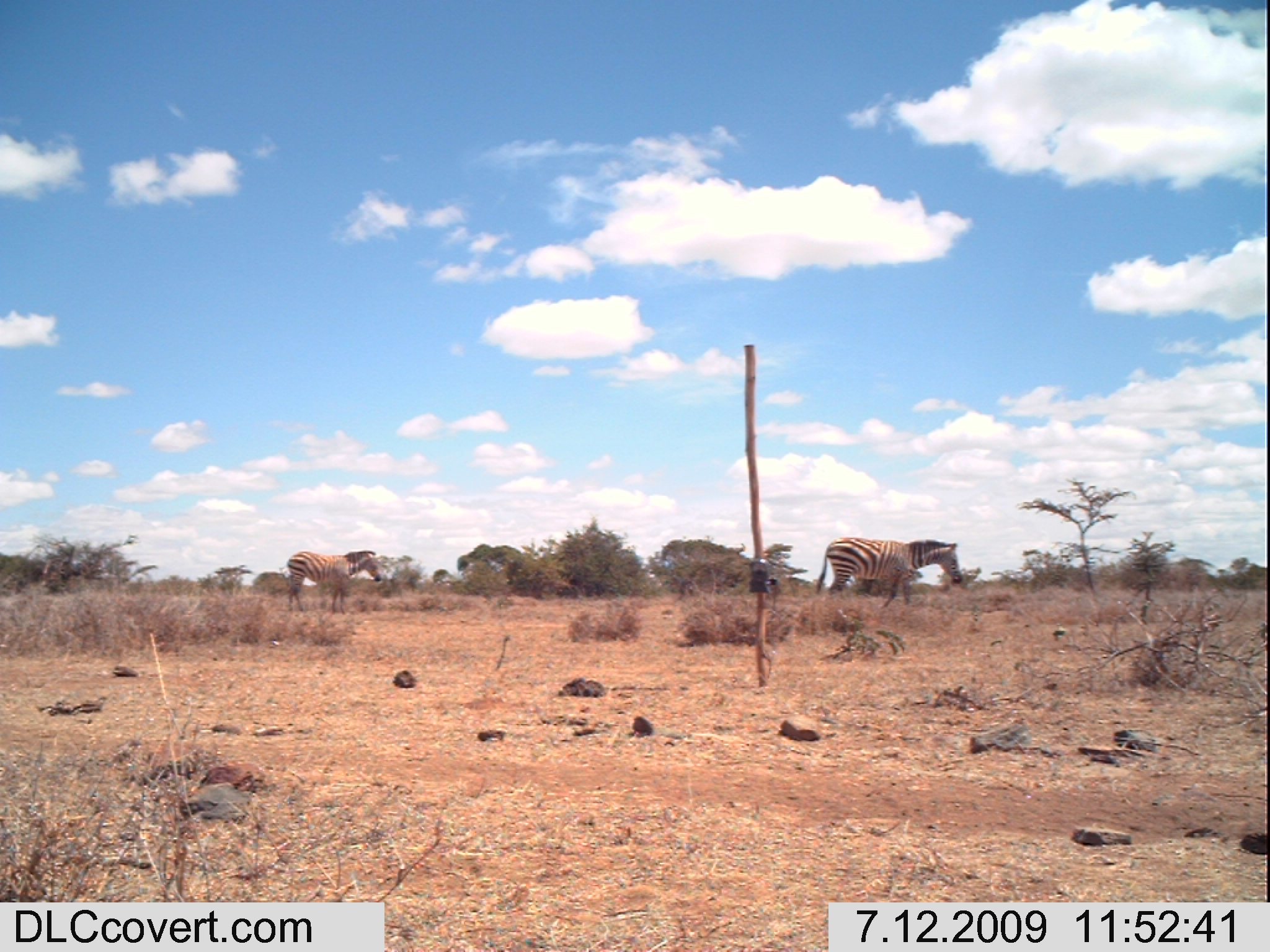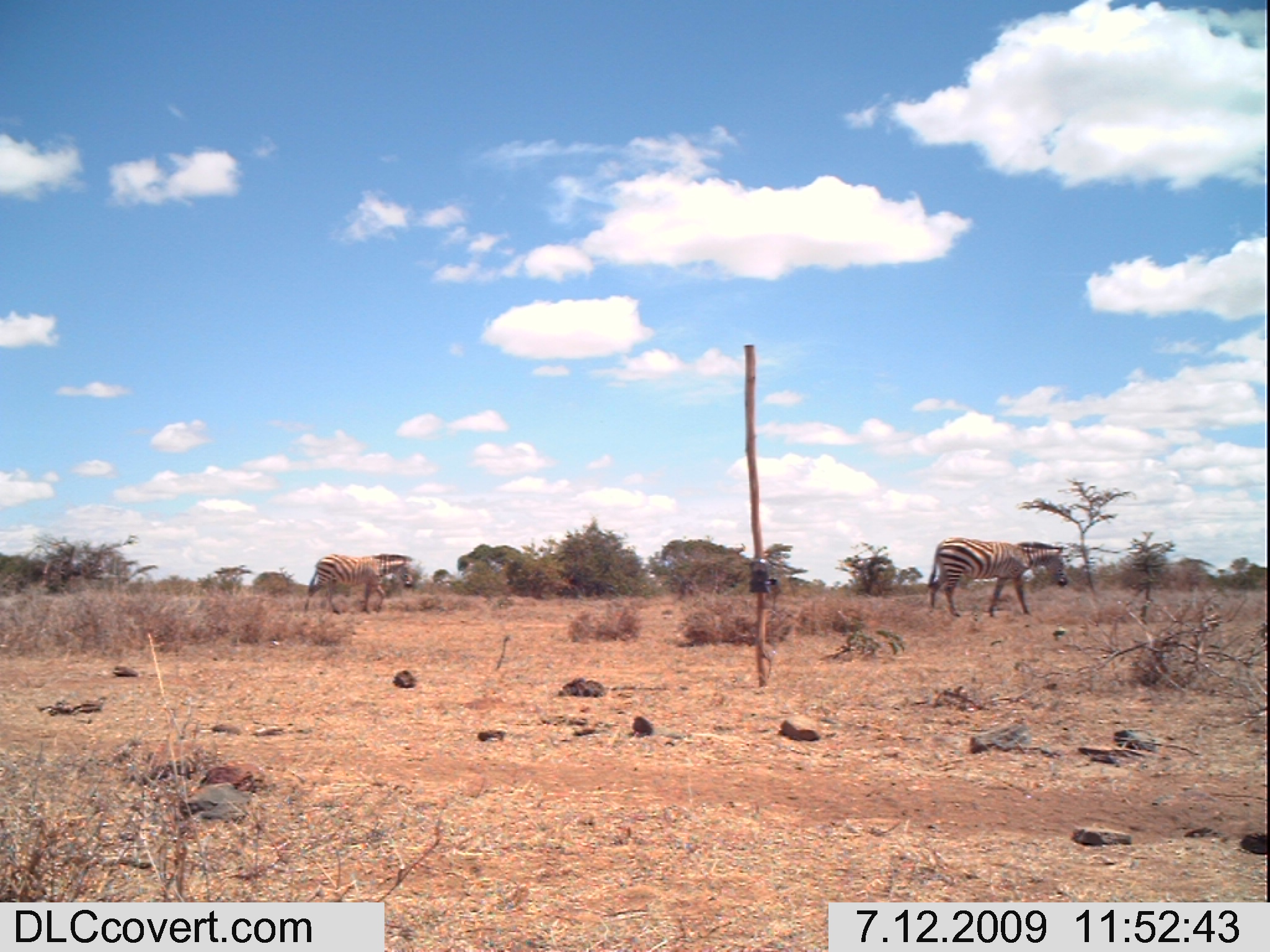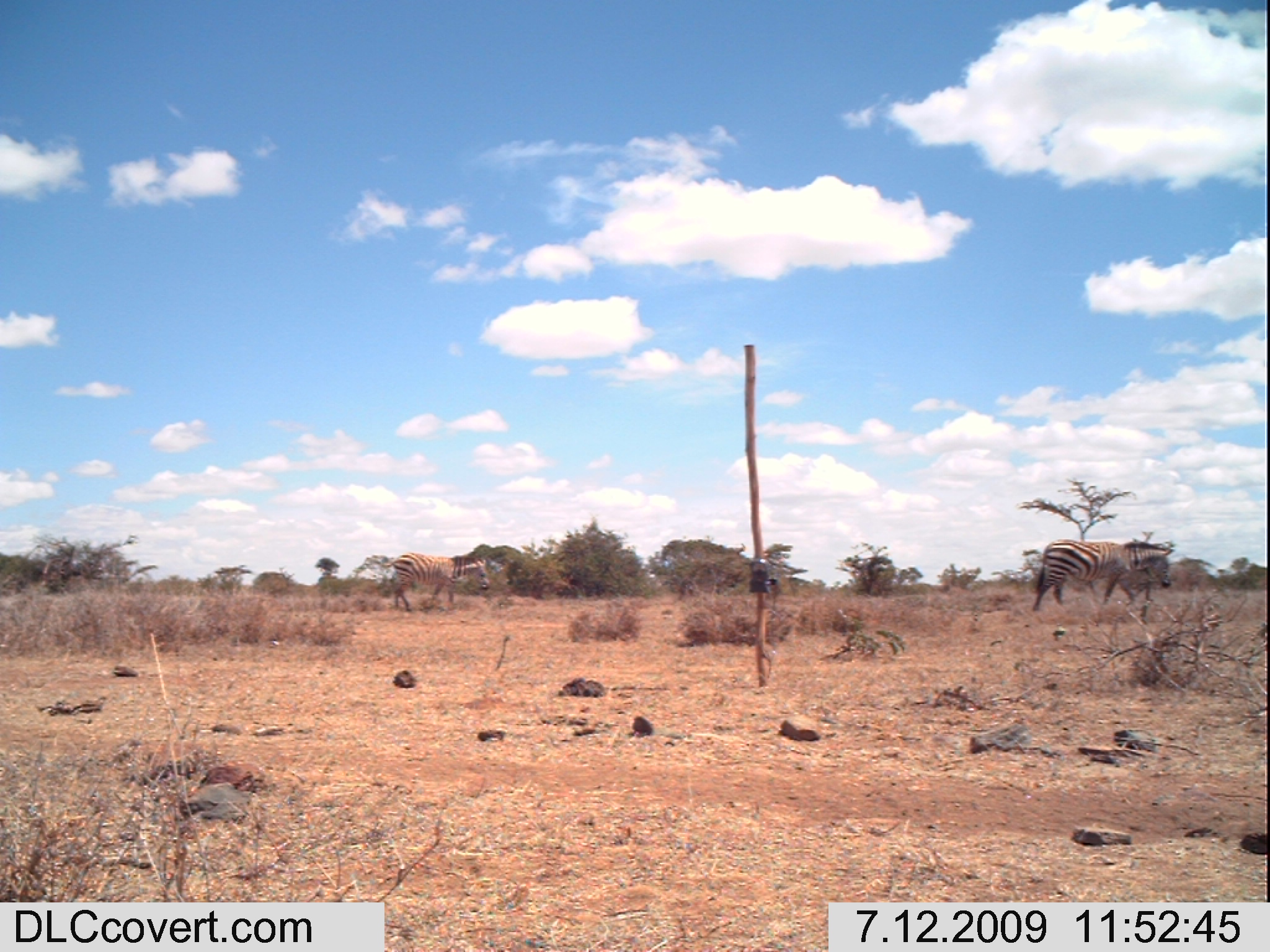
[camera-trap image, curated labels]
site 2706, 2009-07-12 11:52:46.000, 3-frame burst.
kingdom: Animalia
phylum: Chordata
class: Mammalia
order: Perissodactyla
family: Equidae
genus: Equus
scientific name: Equus quagga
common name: plains zebra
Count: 2.